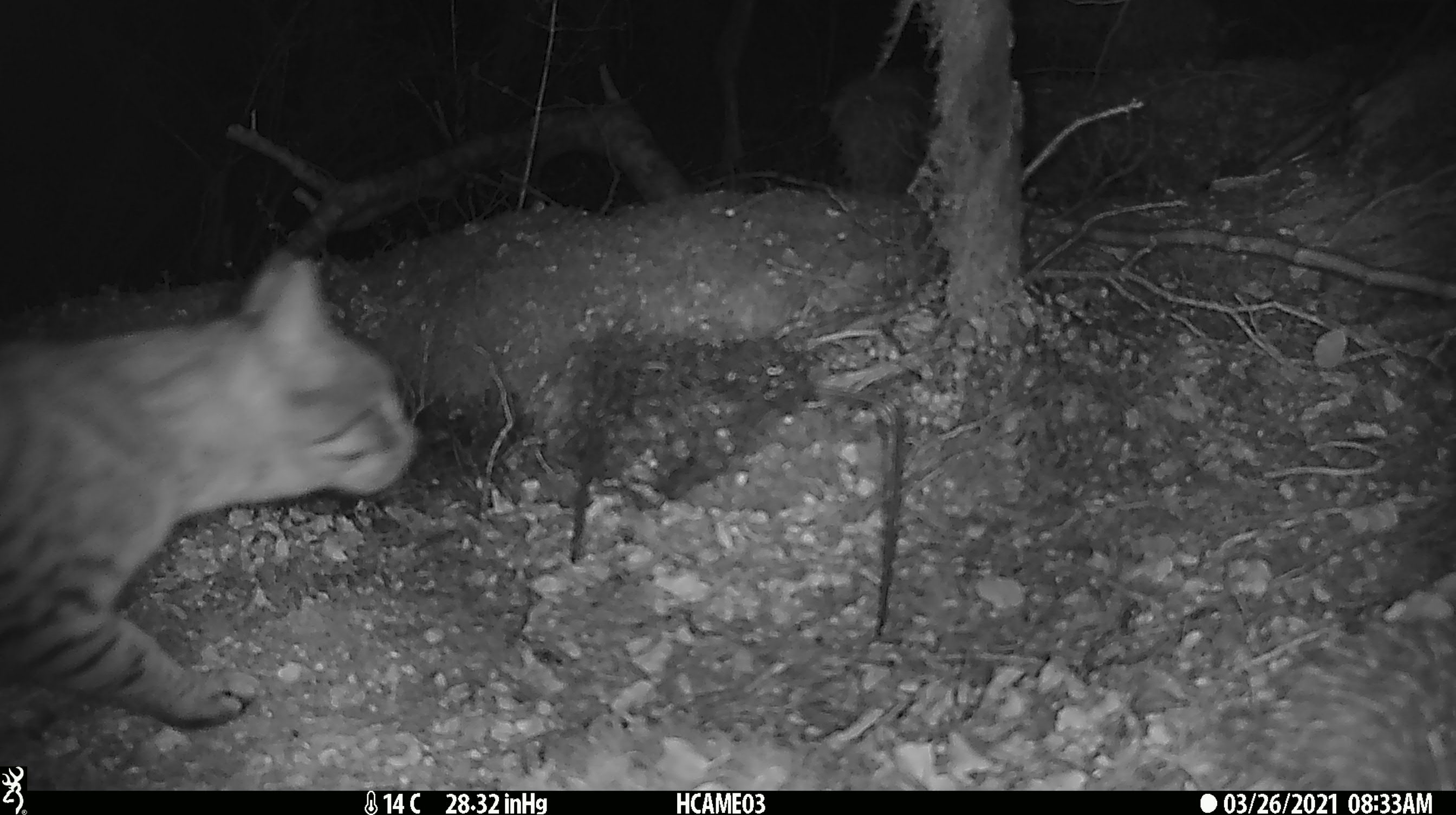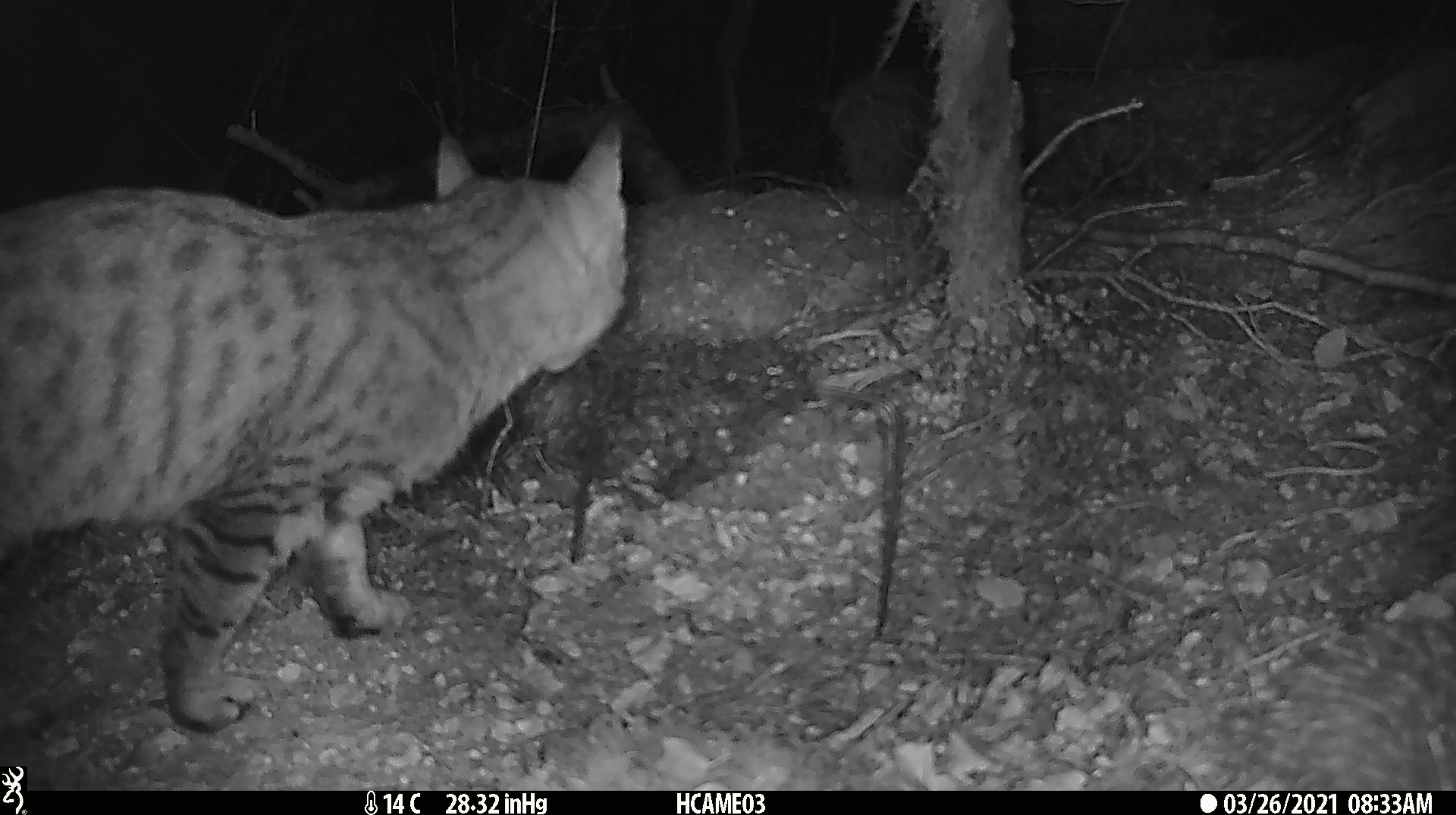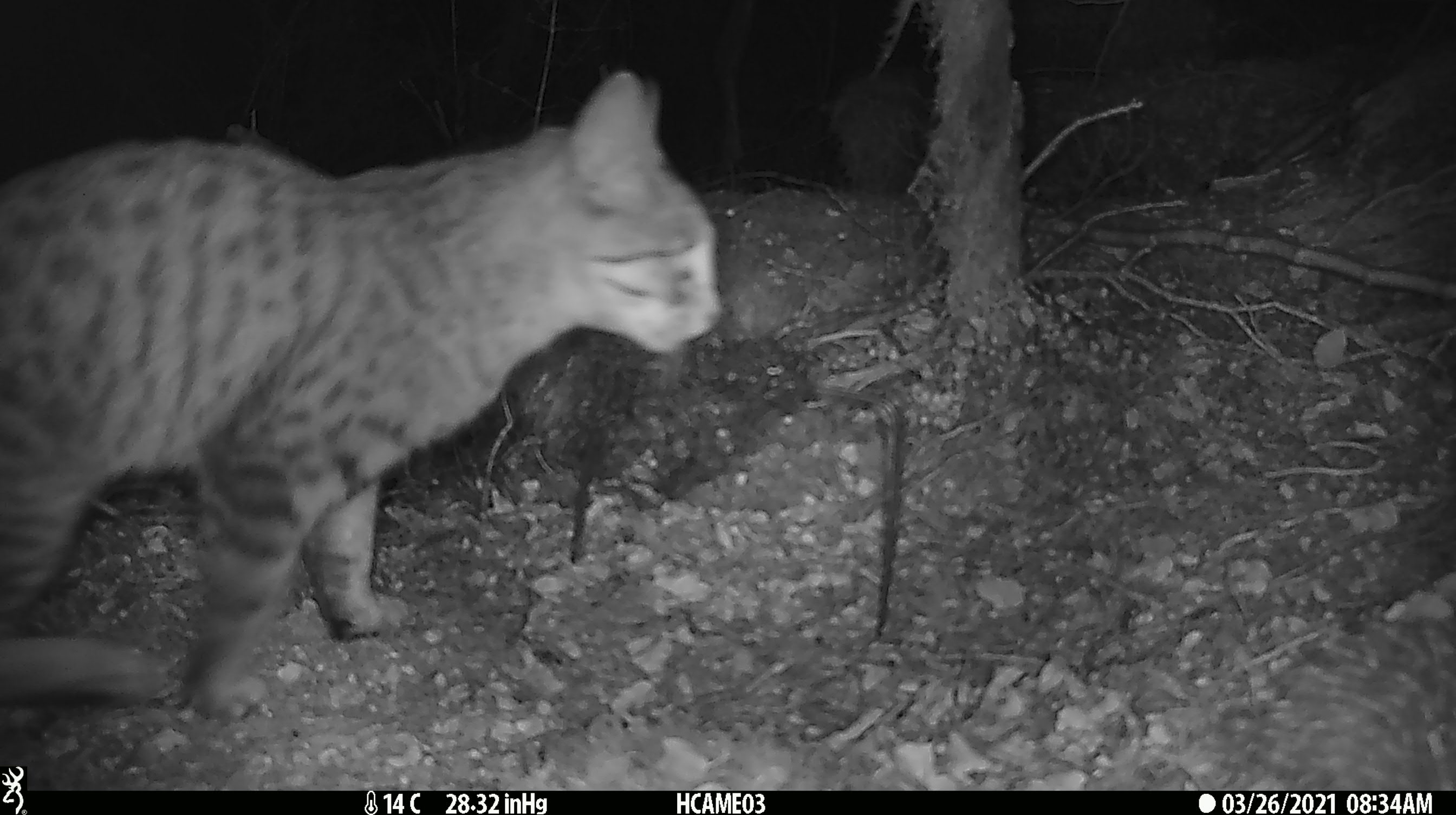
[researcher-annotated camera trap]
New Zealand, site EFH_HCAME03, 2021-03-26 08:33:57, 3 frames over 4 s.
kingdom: Animalia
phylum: Chordata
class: Mammalia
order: Carnivora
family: Felidae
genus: Felis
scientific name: Felis catus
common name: domestic cat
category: cat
Cat (domestic cat) (Felis catus).